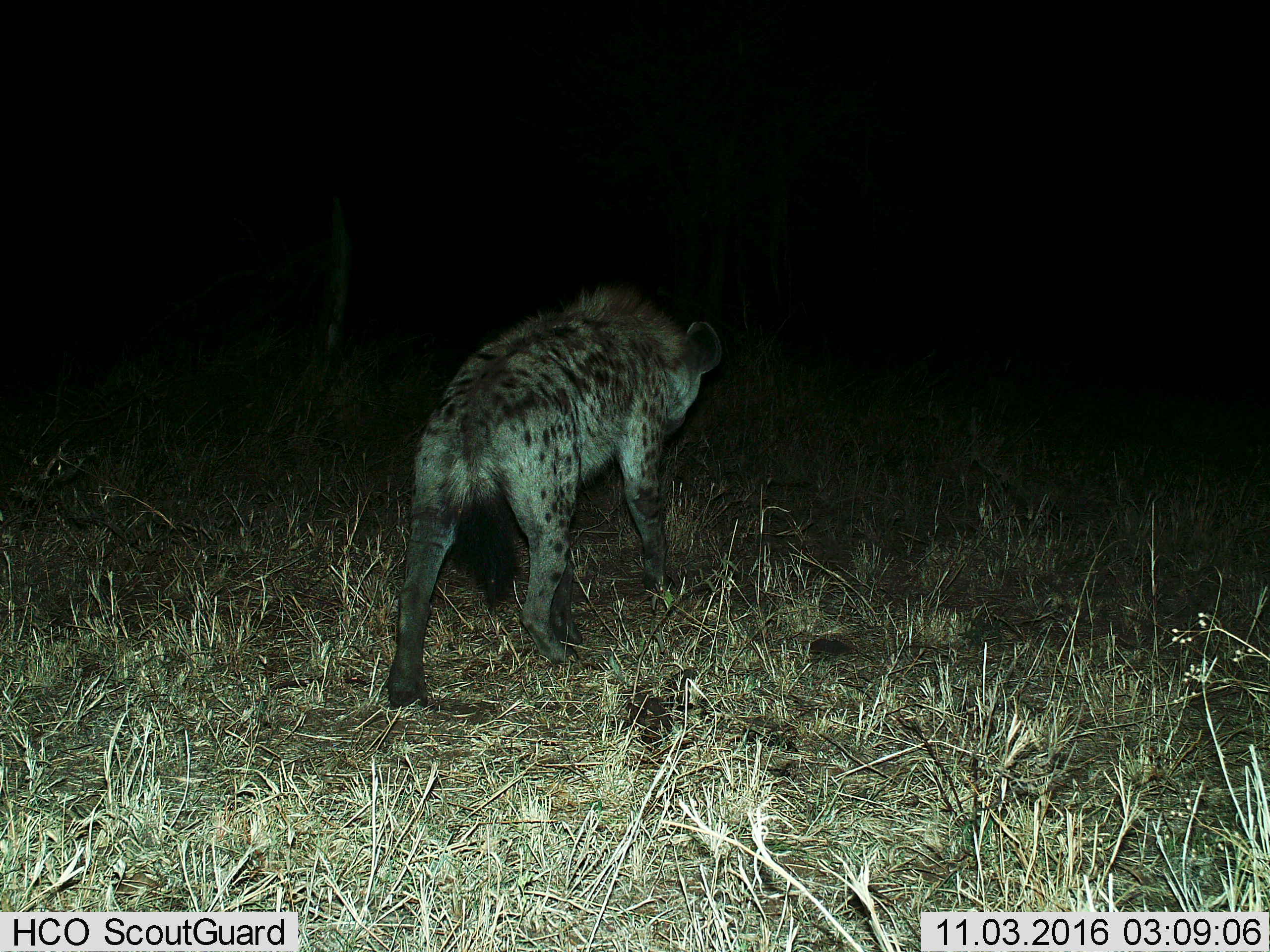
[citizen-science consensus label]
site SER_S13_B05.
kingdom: Animalia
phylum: Chordata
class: Mammalia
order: Carnivora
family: Hyaenidae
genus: Crocuta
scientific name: Crocuta crocuta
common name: spotted hyena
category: hyenaspotted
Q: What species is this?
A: Hyenaspotted (spotted hyena) (Crocuta crocuta).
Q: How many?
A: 1.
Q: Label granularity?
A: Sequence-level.